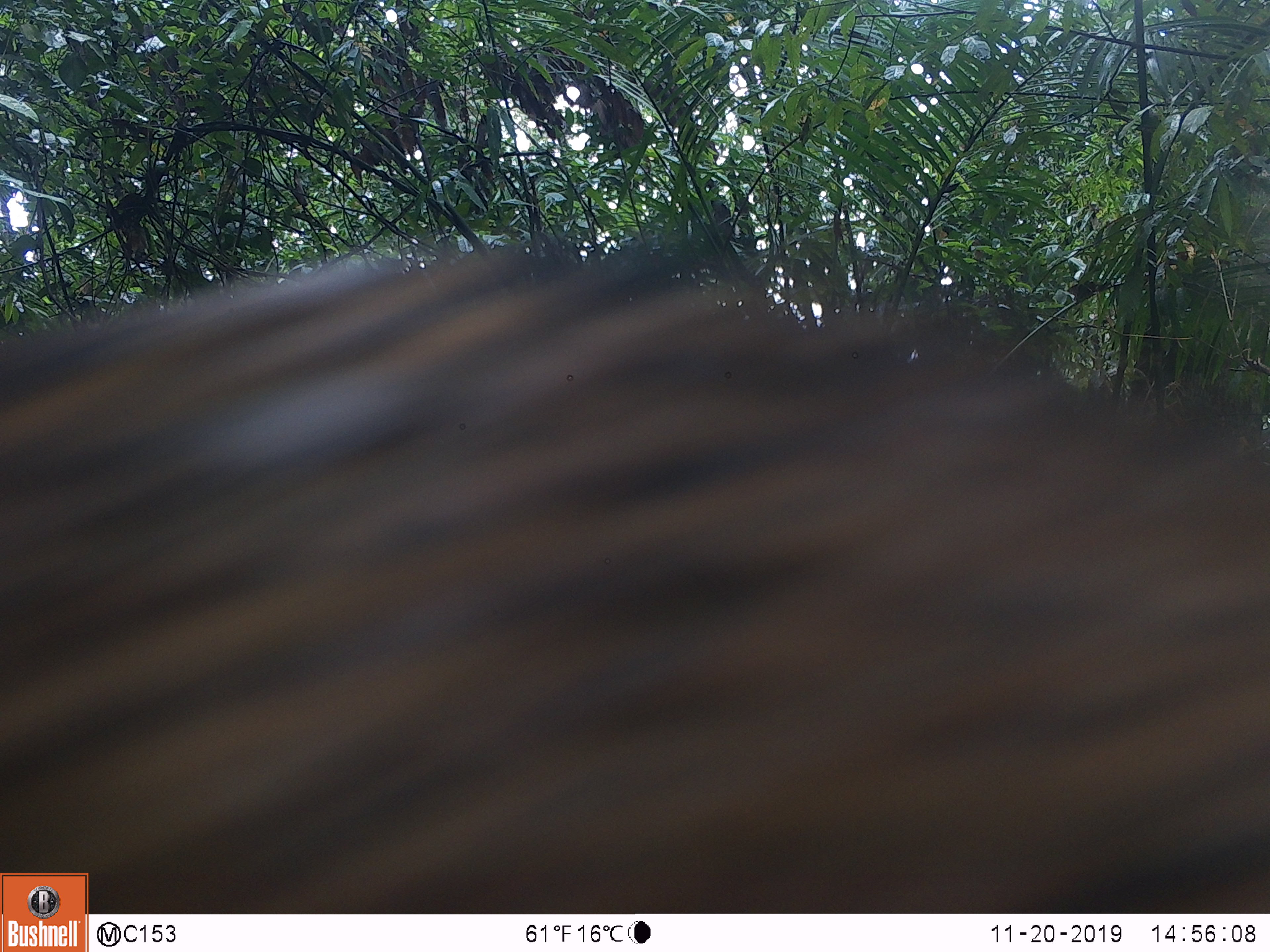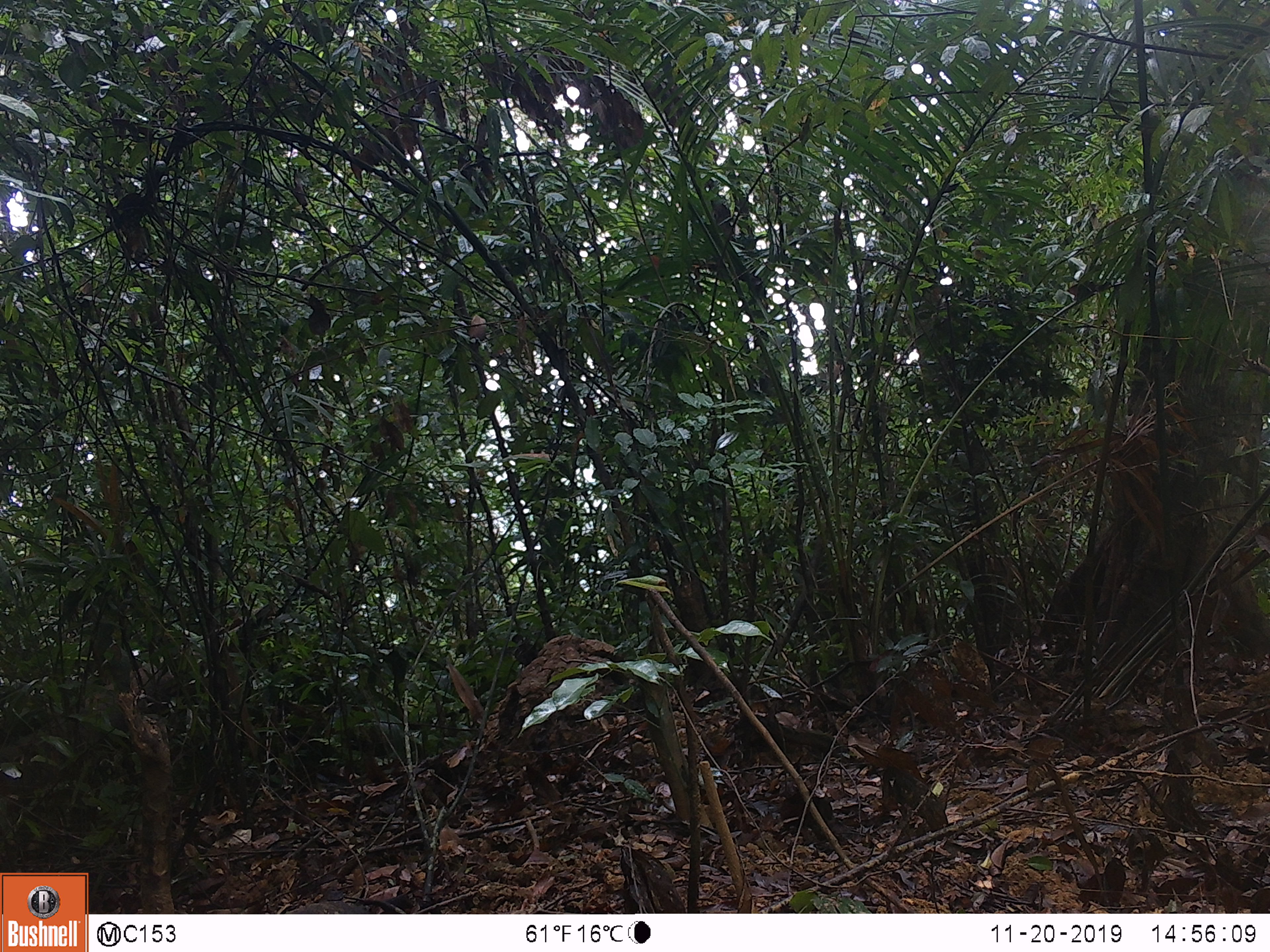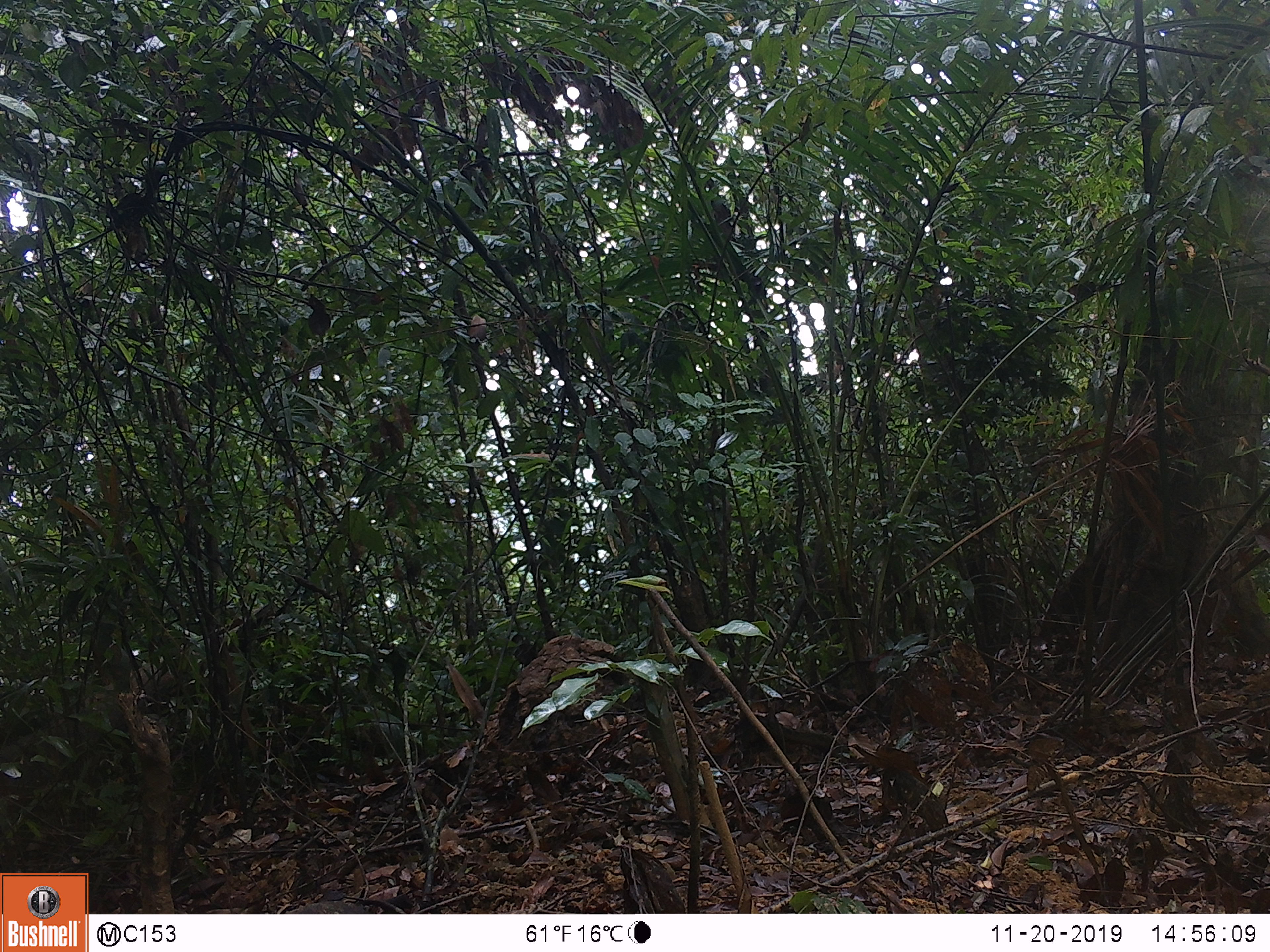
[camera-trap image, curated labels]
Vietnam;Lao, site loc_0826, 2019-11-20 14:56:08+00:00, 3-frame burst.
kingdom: Animalia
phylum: Chordata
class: Mammalia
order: Artiodactyla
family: Suidae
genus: Sus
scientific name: Sus scrofa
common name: eurasian wild pig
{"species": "eurasian wild pig (Sus scrofa)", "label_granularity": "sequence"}